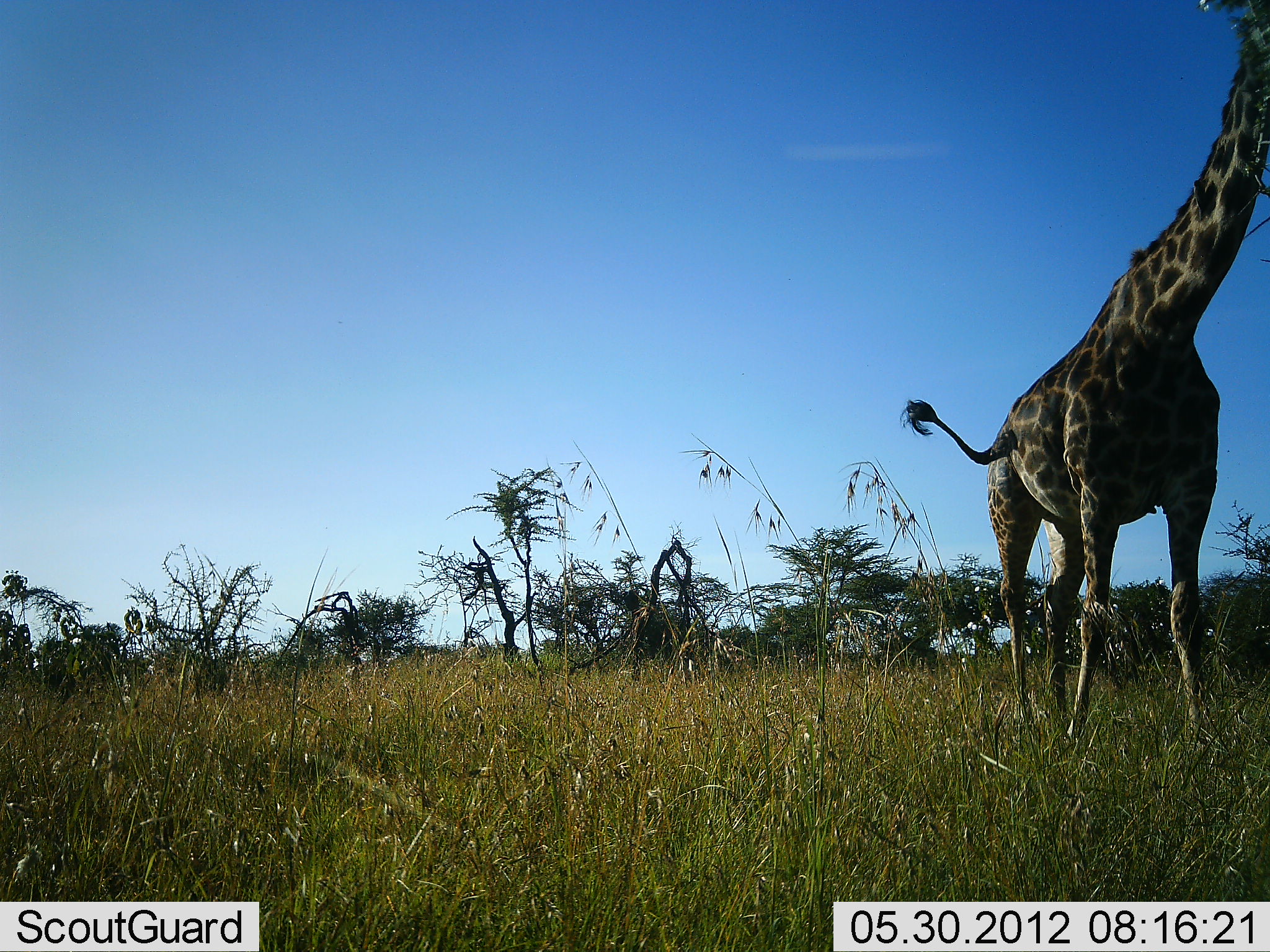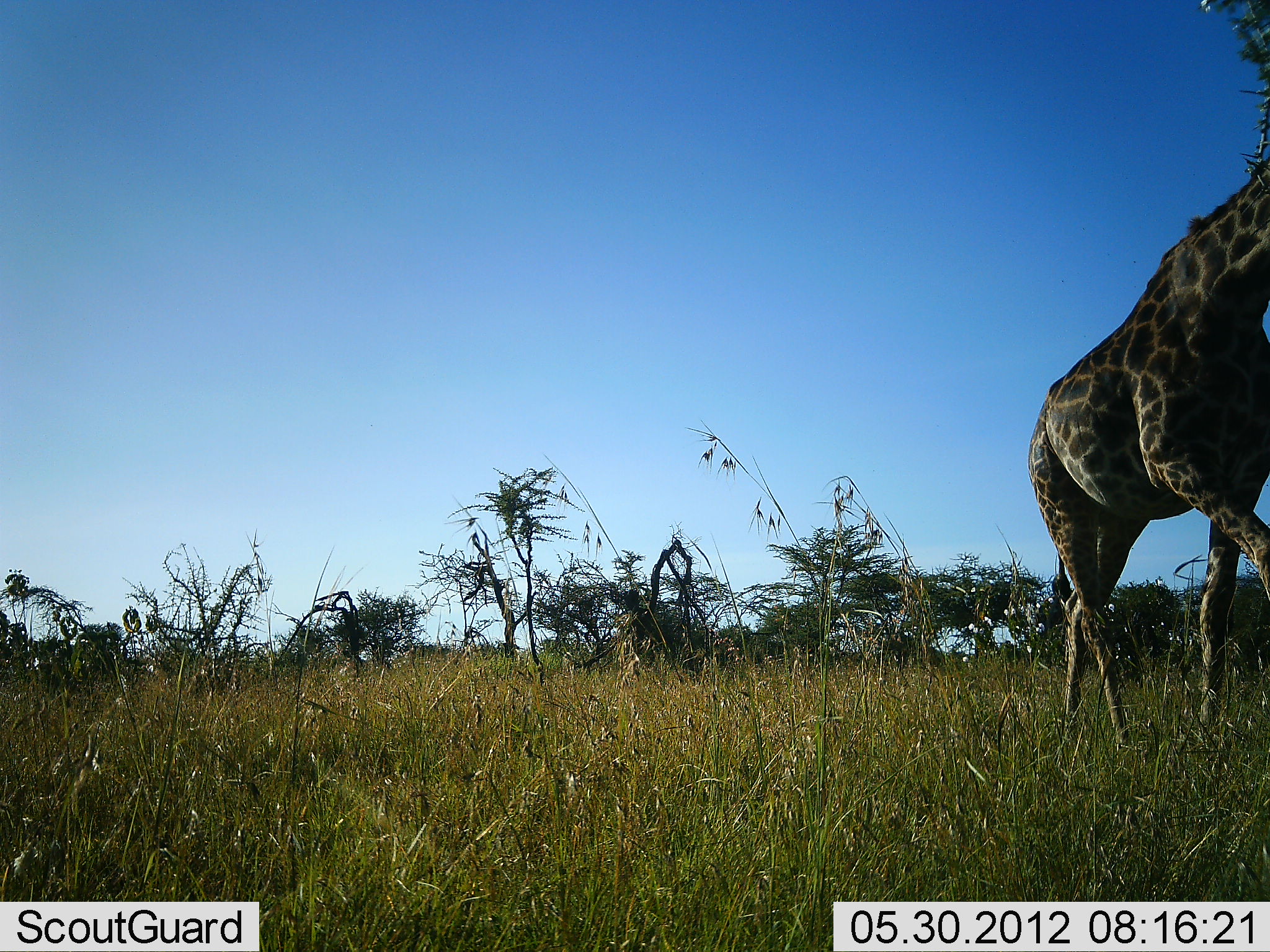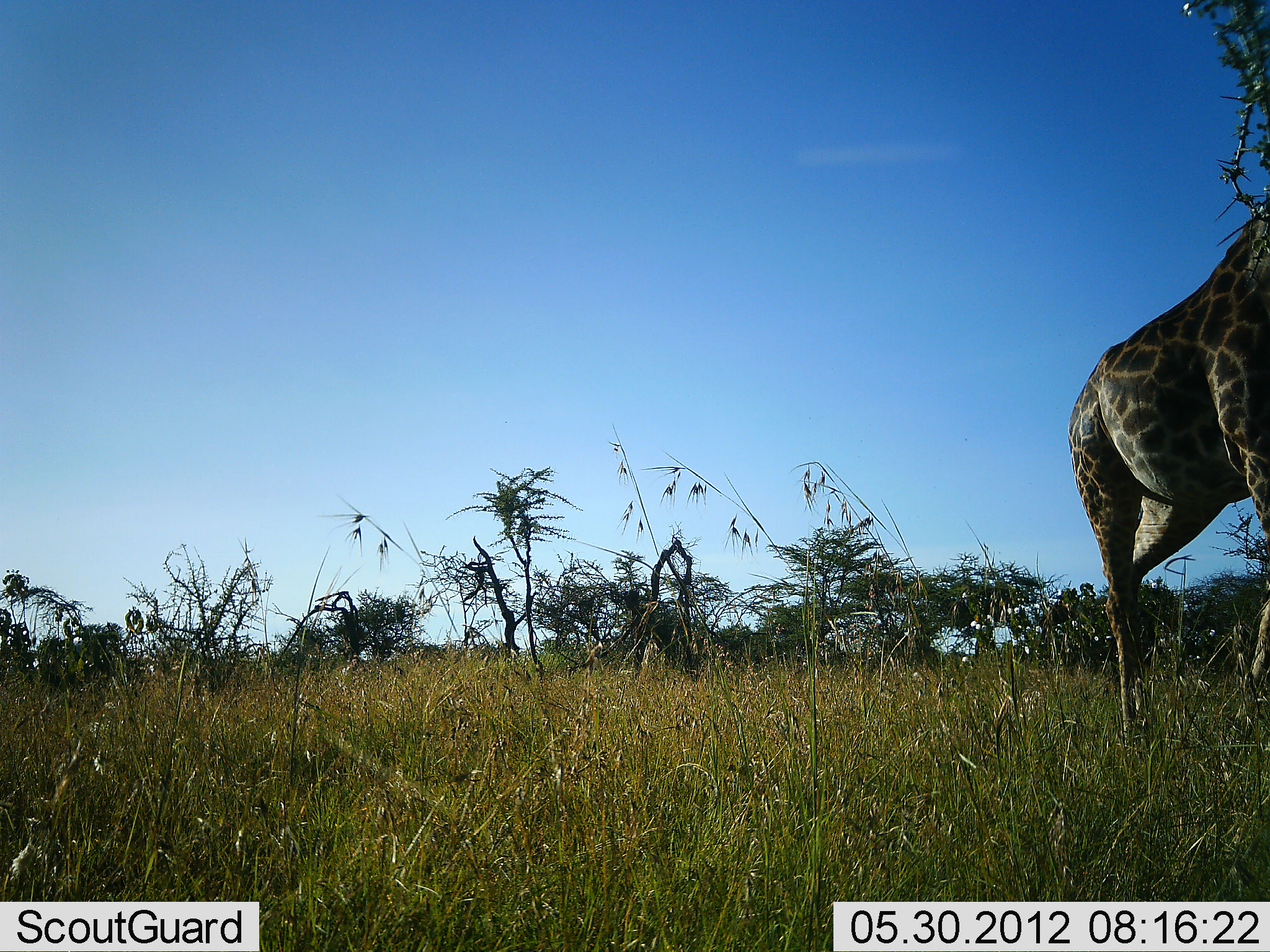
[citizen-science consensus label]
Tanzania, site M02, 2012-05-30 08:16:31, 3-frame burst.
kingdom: Animalia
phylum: Chordata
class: Mammalia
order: Artiodactyla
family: Giraffidae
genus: Giraffa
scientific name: Giraffa camelopardalis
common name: giraffe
Giraffe (Giraffa camelopardalis), count 1. Behavior (volunteer vote fractions): standing 0%, resting 0%, moving 100%, interacting 0%. Young present (vote fraction): 0%. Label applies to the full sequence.